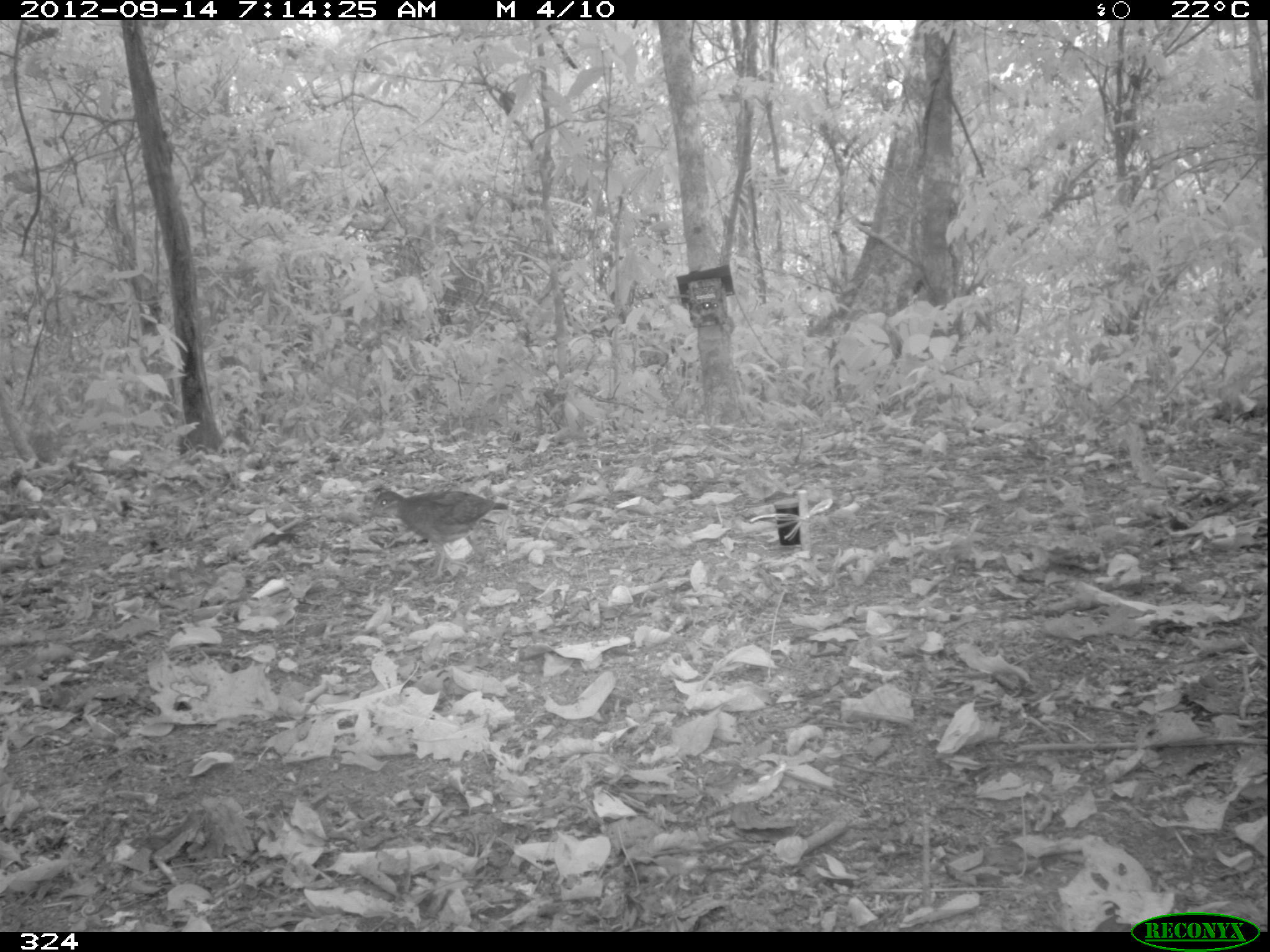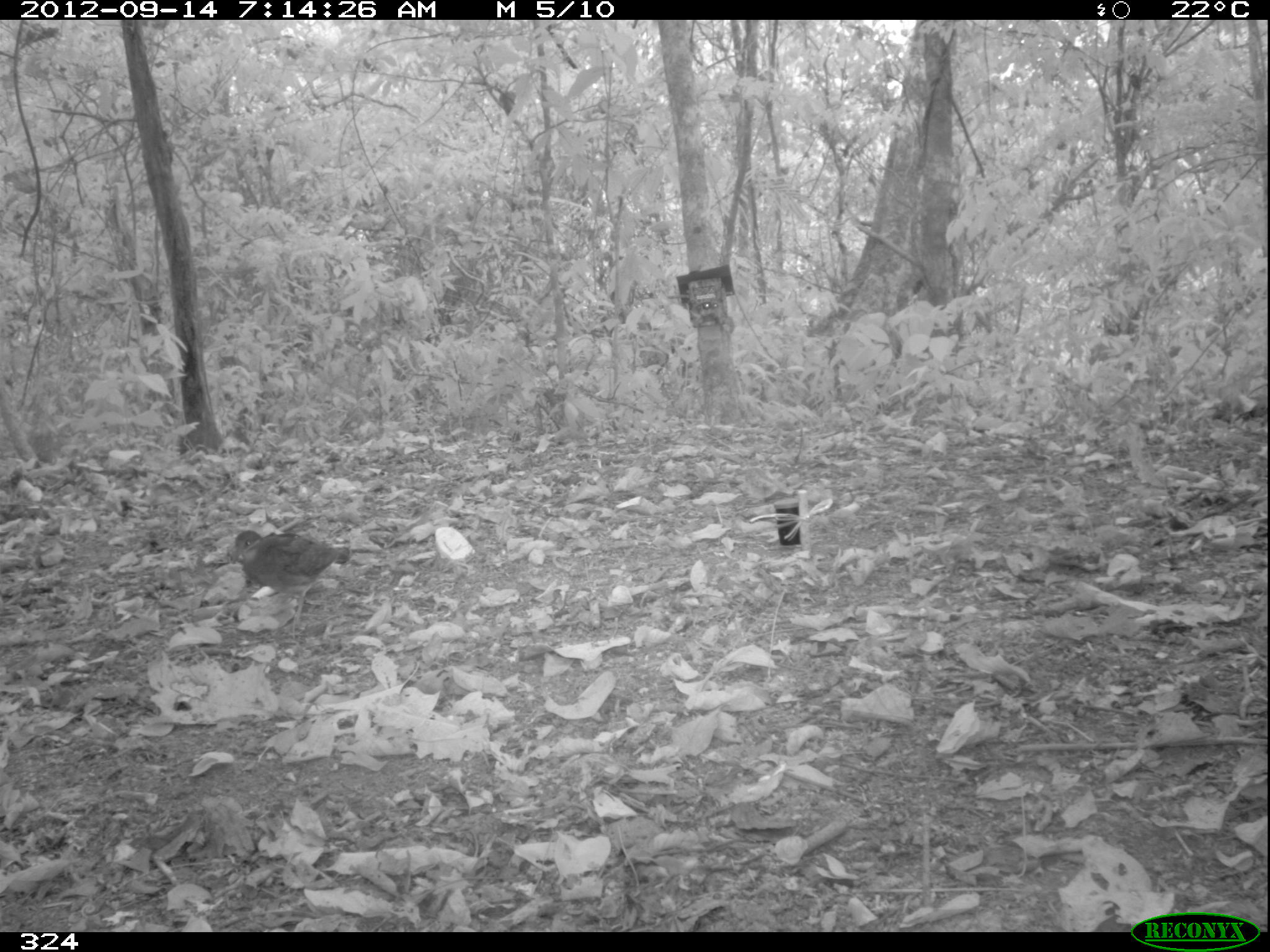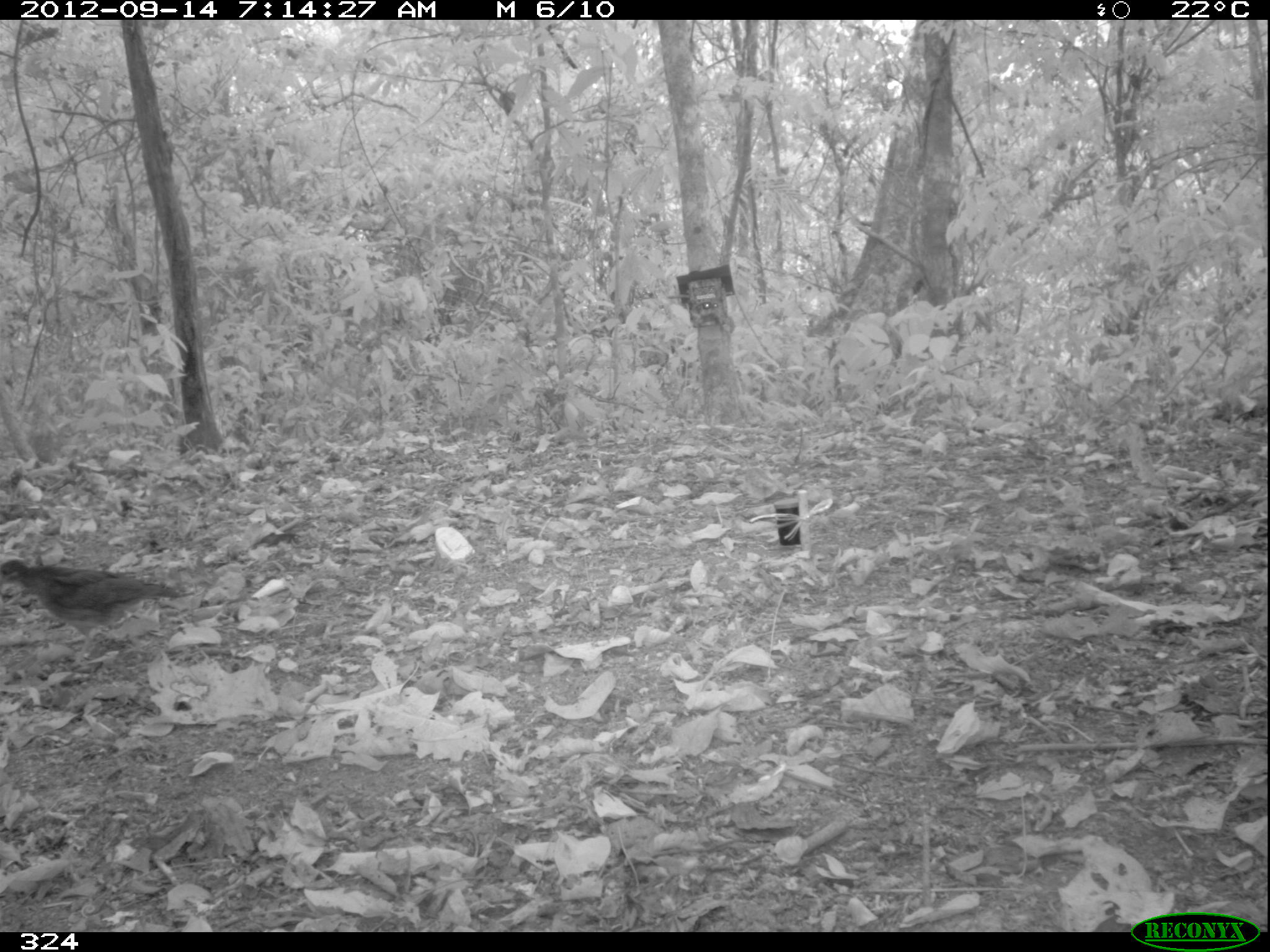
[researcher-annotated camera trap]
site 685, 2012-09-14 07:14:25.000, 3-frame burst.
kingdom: Animalia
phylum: Chordata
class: Aves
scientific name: Aves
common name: bird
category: unknown bird